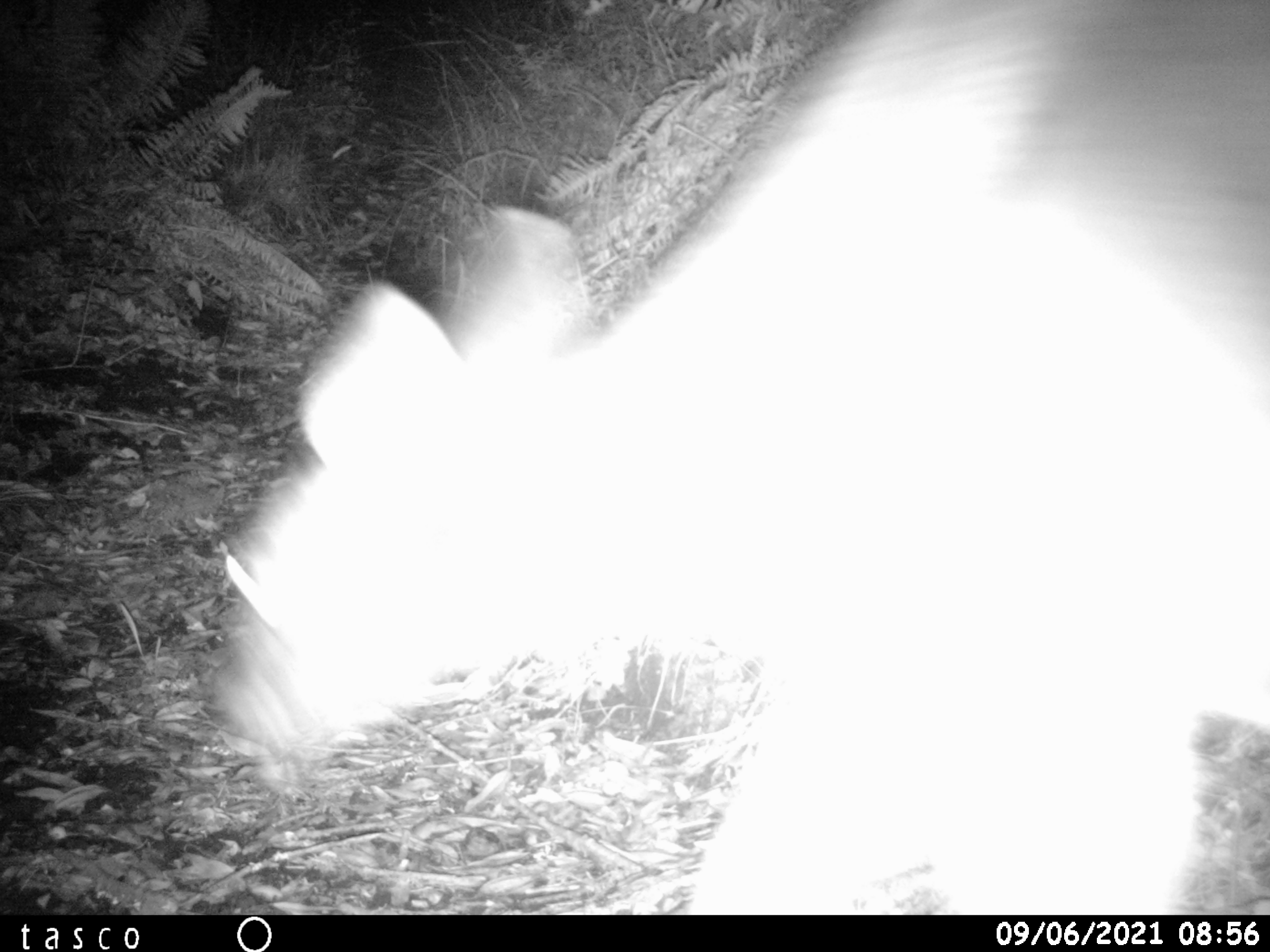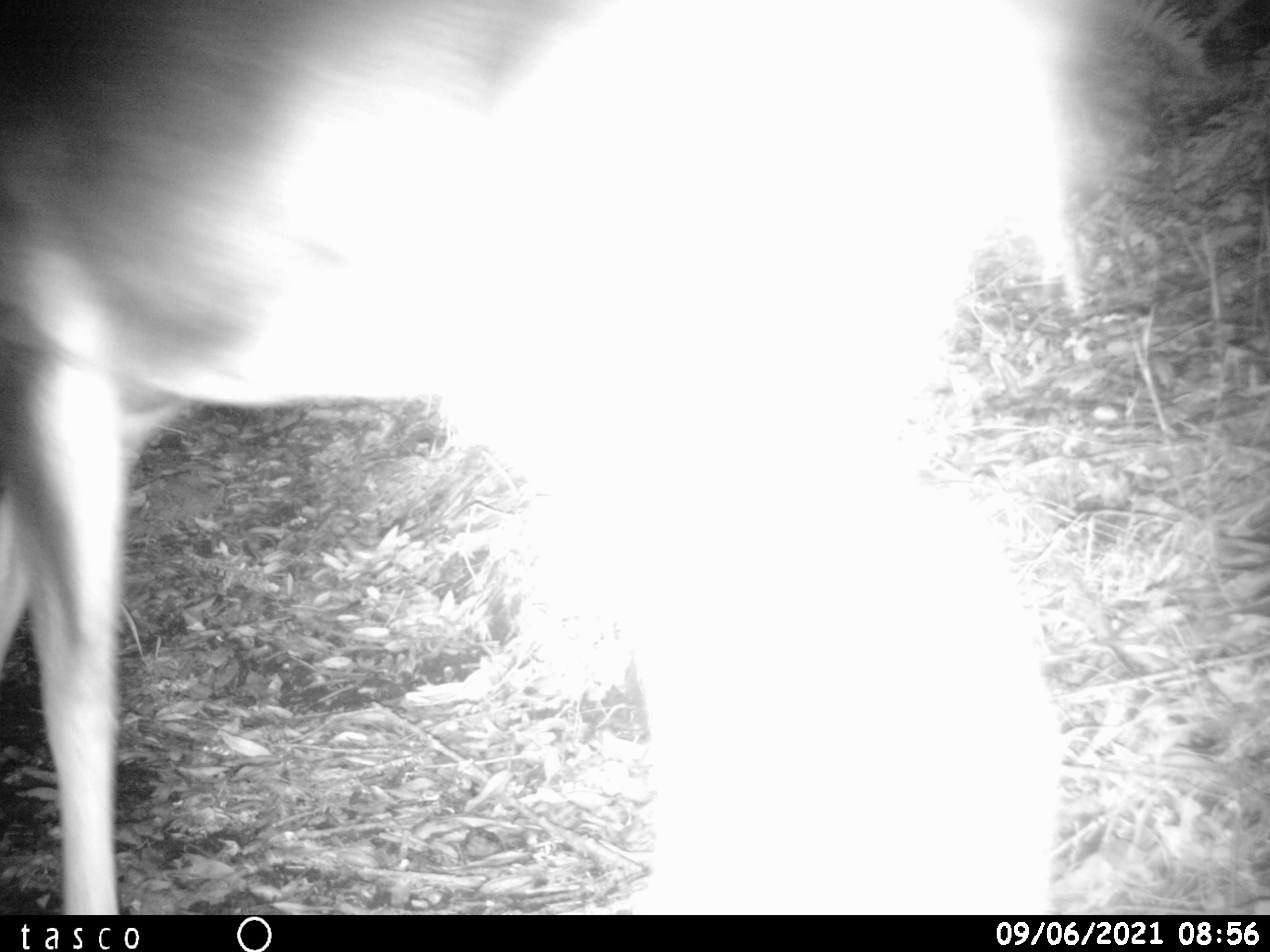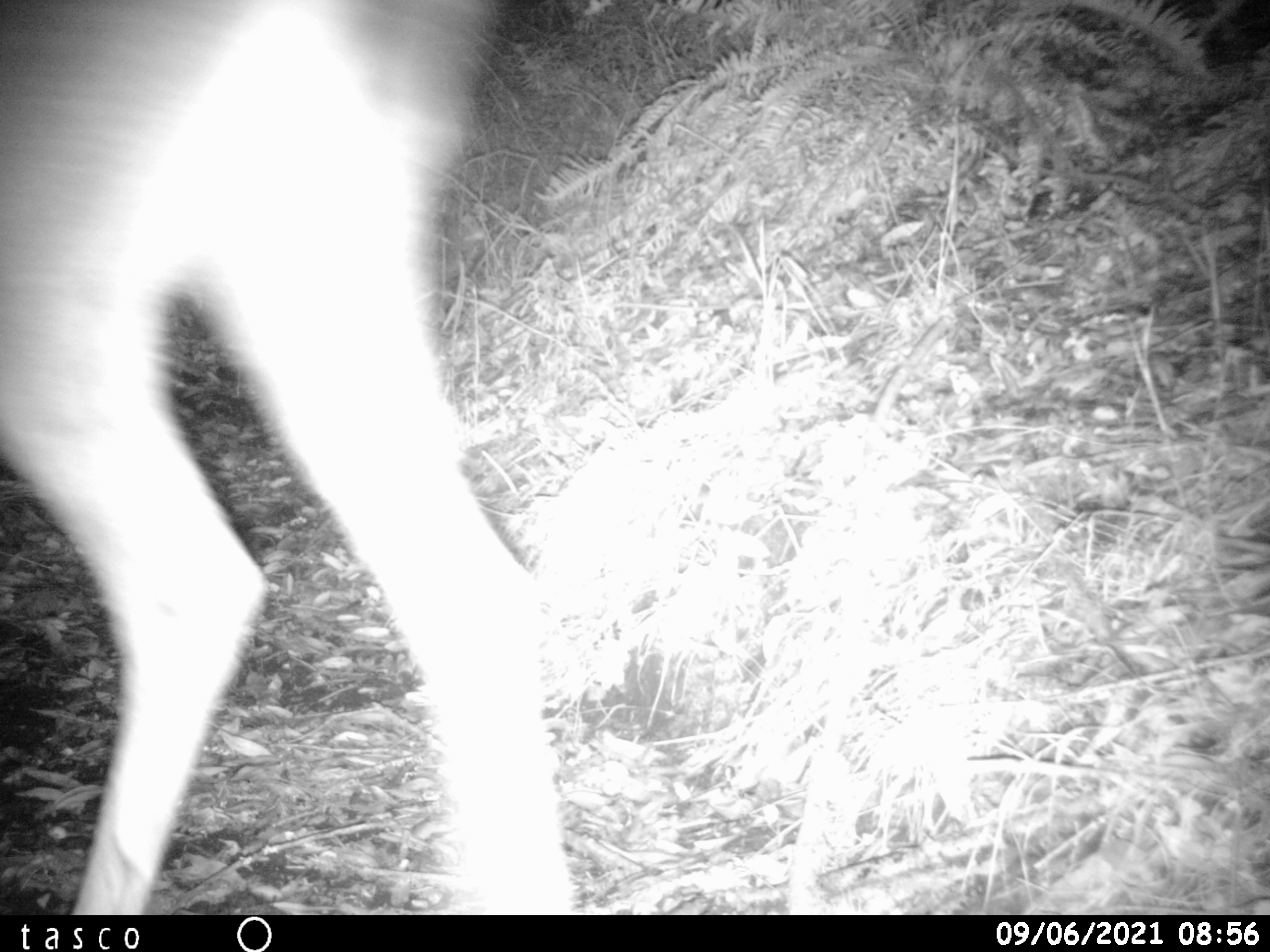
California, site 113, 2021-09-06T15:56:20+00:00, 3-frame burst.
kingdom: Animalia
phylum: Chordata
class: Mammalia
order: Artiodactyla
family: Cervidae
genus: Odocoileus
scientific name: Odocoileus hemionus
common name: mule deer